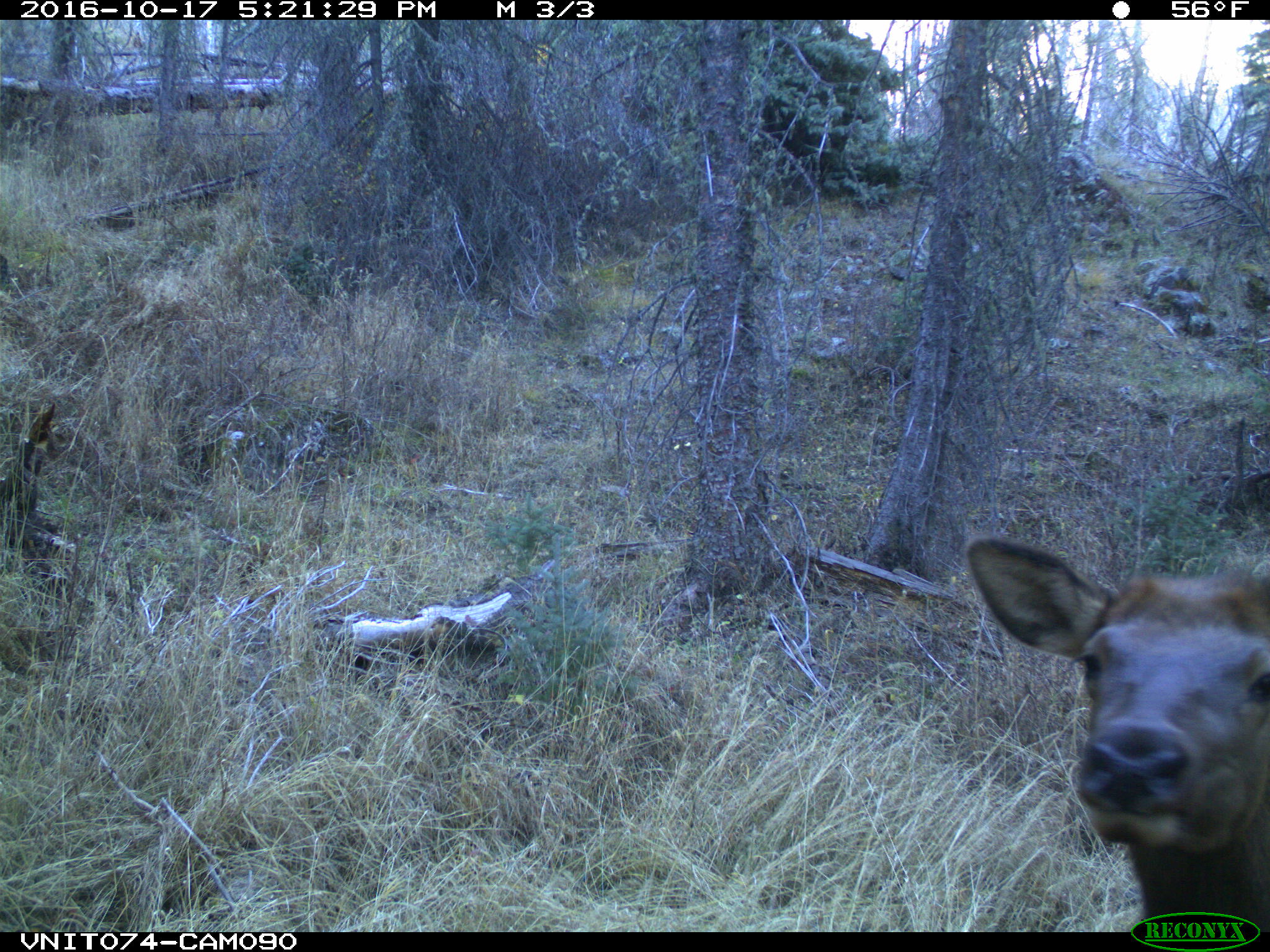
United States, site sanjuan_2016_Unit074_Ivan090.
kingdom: Animalia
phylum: Chordata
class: Mammalia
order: Artiodactyla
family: Cervidae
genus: Cervus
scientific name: Cervus elaphus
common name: red deer